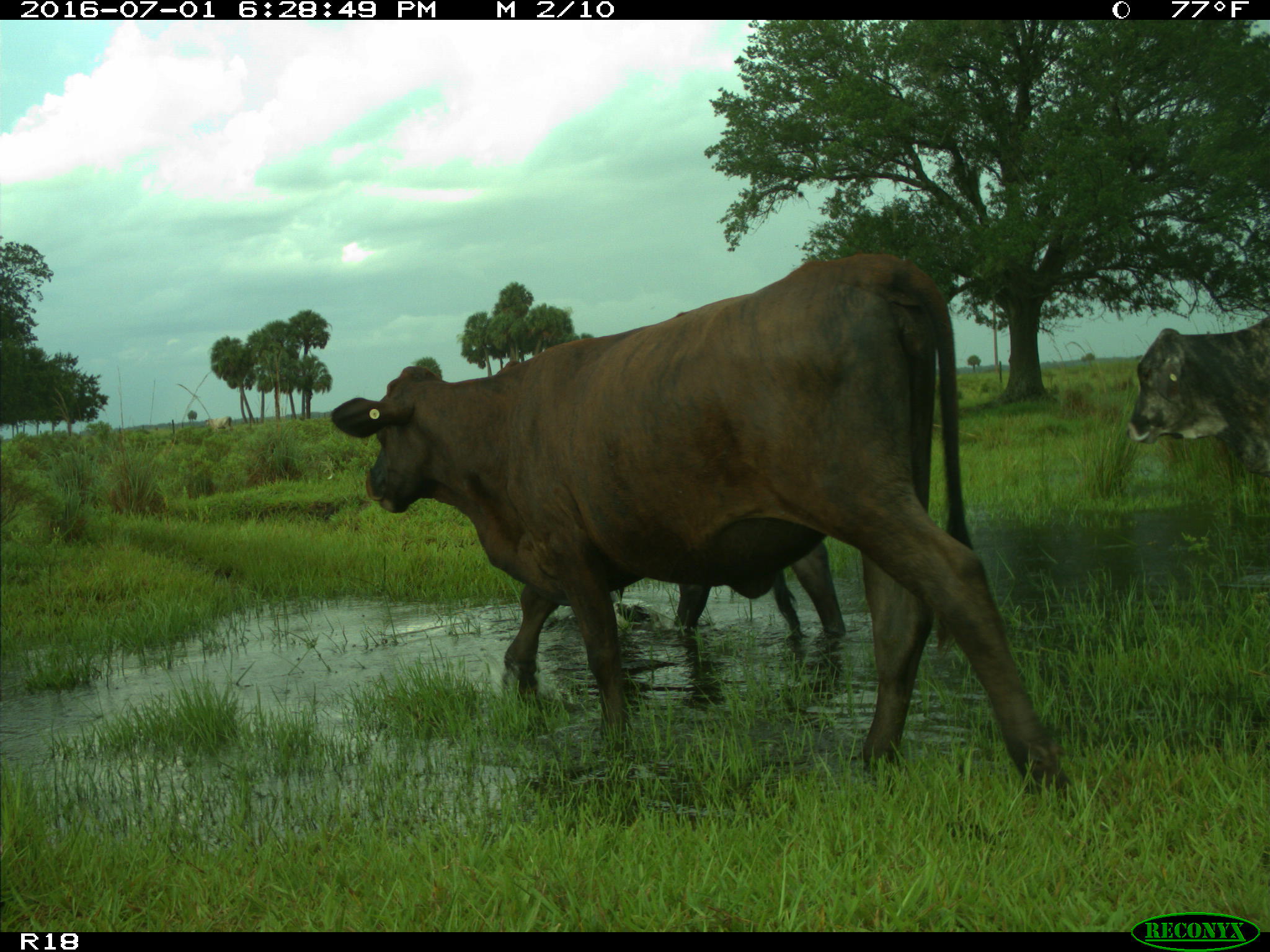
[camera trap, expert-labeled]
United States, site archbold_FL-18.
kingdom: Animalia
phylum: Chordata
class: Mammalia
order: Artiodactyla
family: Bovidae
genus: Bos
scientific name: Bos taurus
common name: domestic cow